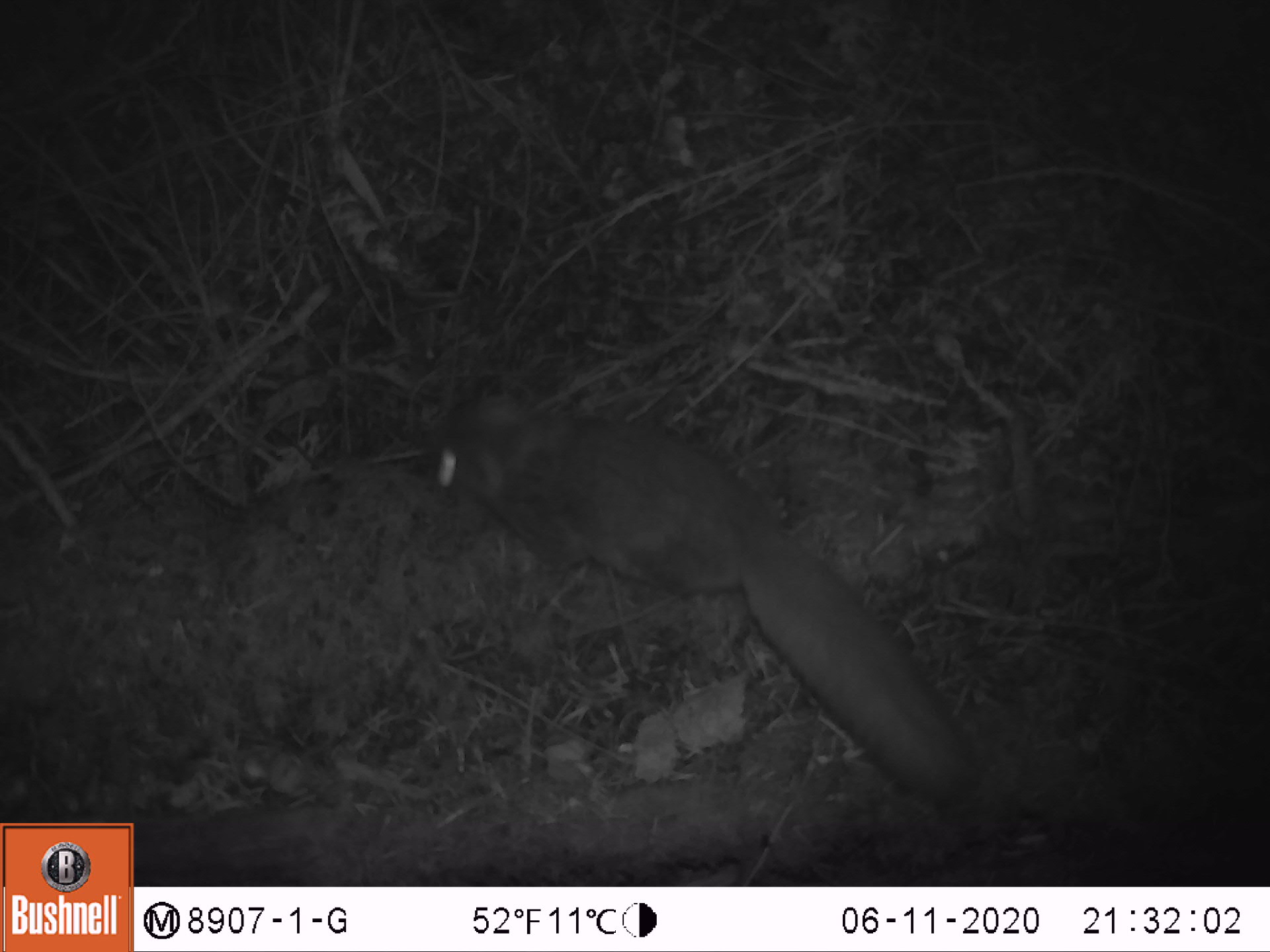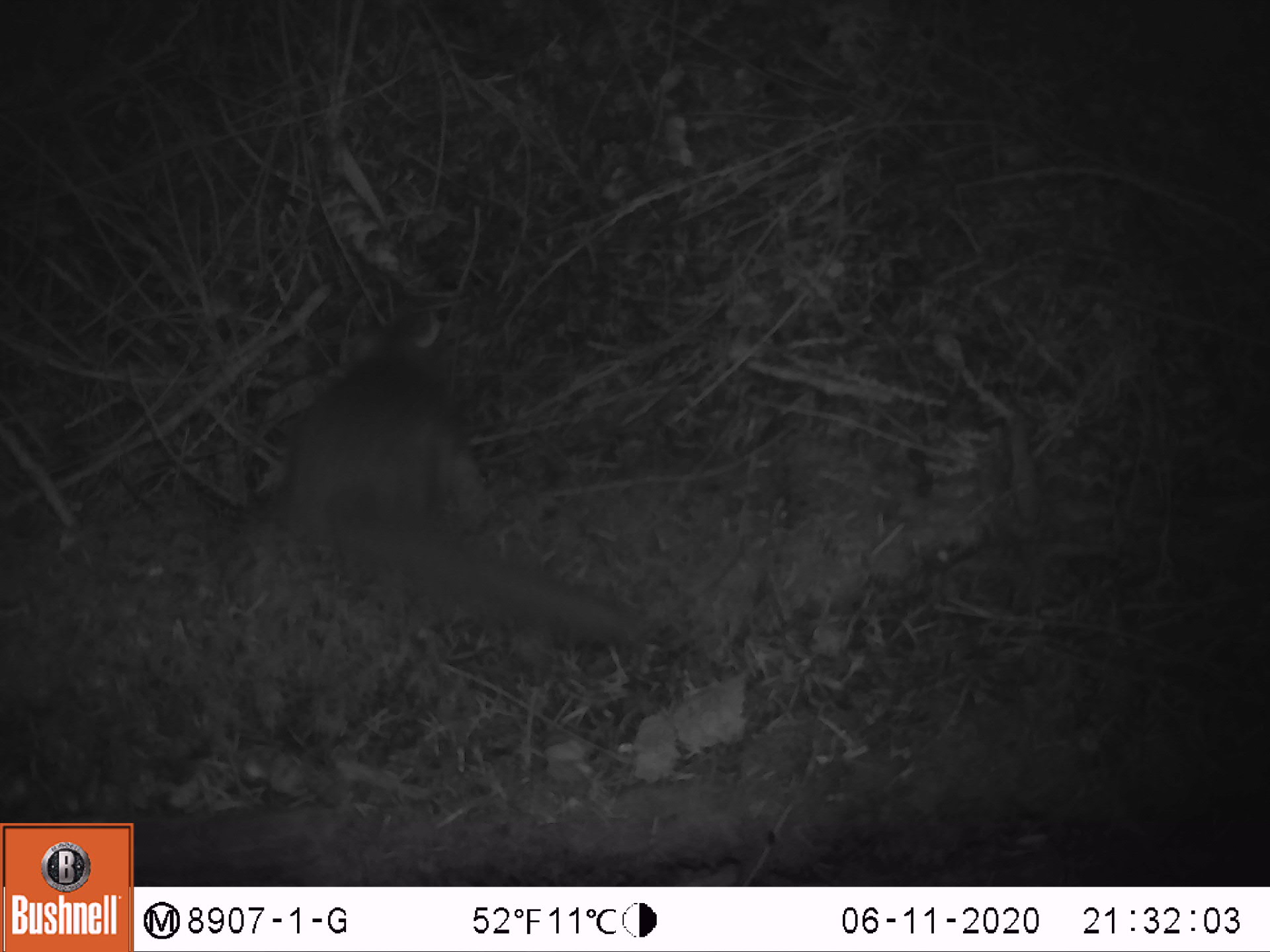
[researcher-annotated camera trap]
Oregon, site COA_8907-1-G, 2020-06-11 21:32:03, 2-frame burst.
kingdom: Animalia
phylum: Chordata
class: Mammalia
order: Rodentia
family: Sciuridae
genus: Glaucomys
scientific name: Glaucomys oregonensis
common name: humboldt's flying squirrel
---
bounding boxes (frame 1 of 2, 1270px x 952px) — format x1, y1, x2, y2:
humboldt's flying squirrel: 406, 374, 1002, 819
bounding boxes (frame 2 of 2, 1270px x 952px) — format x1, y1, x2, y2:
humboldt's flying squirrel: 251, 295, 666, 656